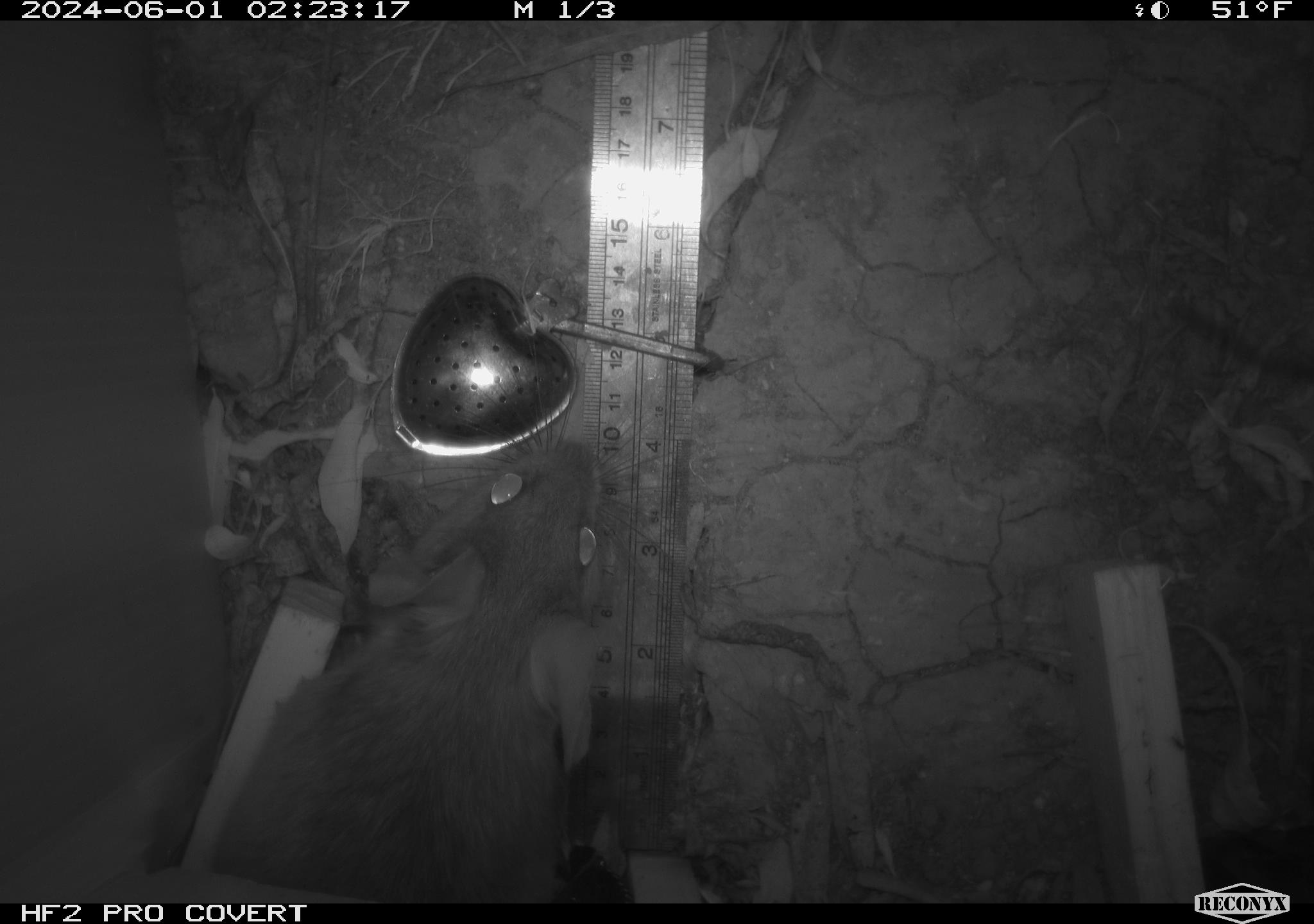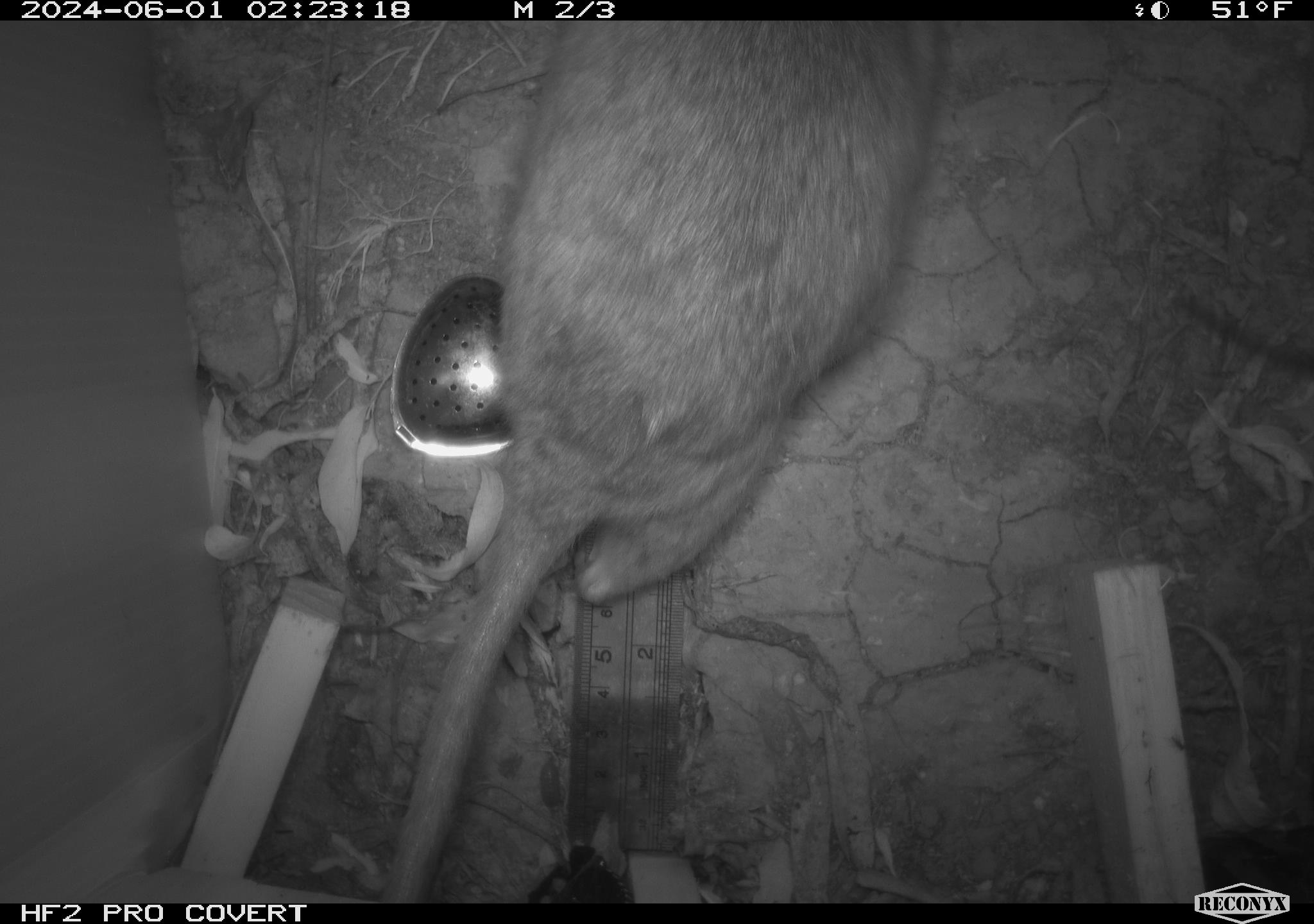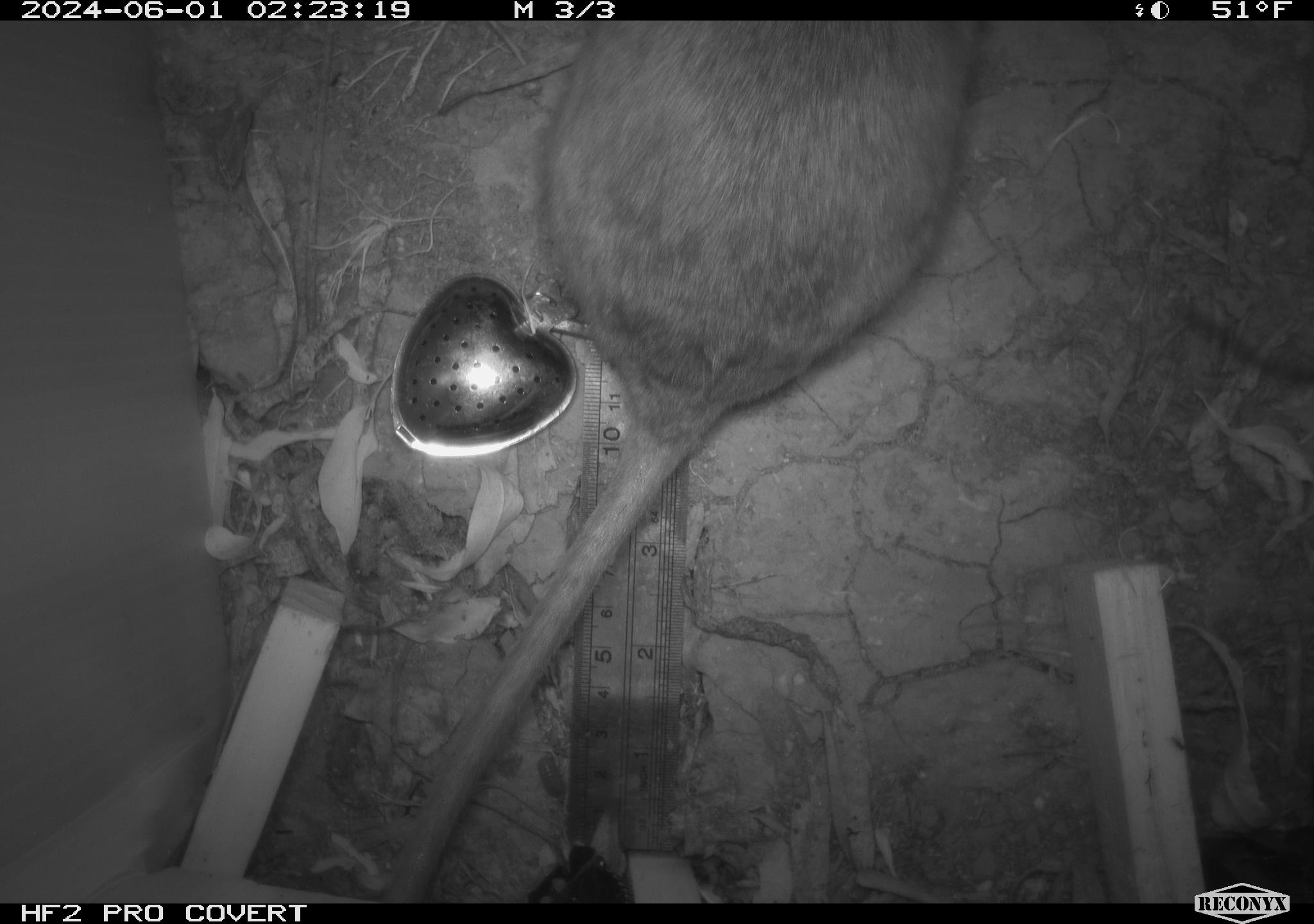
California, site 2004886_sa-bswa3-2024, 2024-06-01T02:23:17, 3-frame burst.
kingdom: Animalia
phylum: Chordata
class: Mammalia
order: Rodentia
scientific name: Rodentia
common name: woodrat or rat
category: woodrat or rat species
Woodrat or rat species (woodrat or rat) (Rodentia).